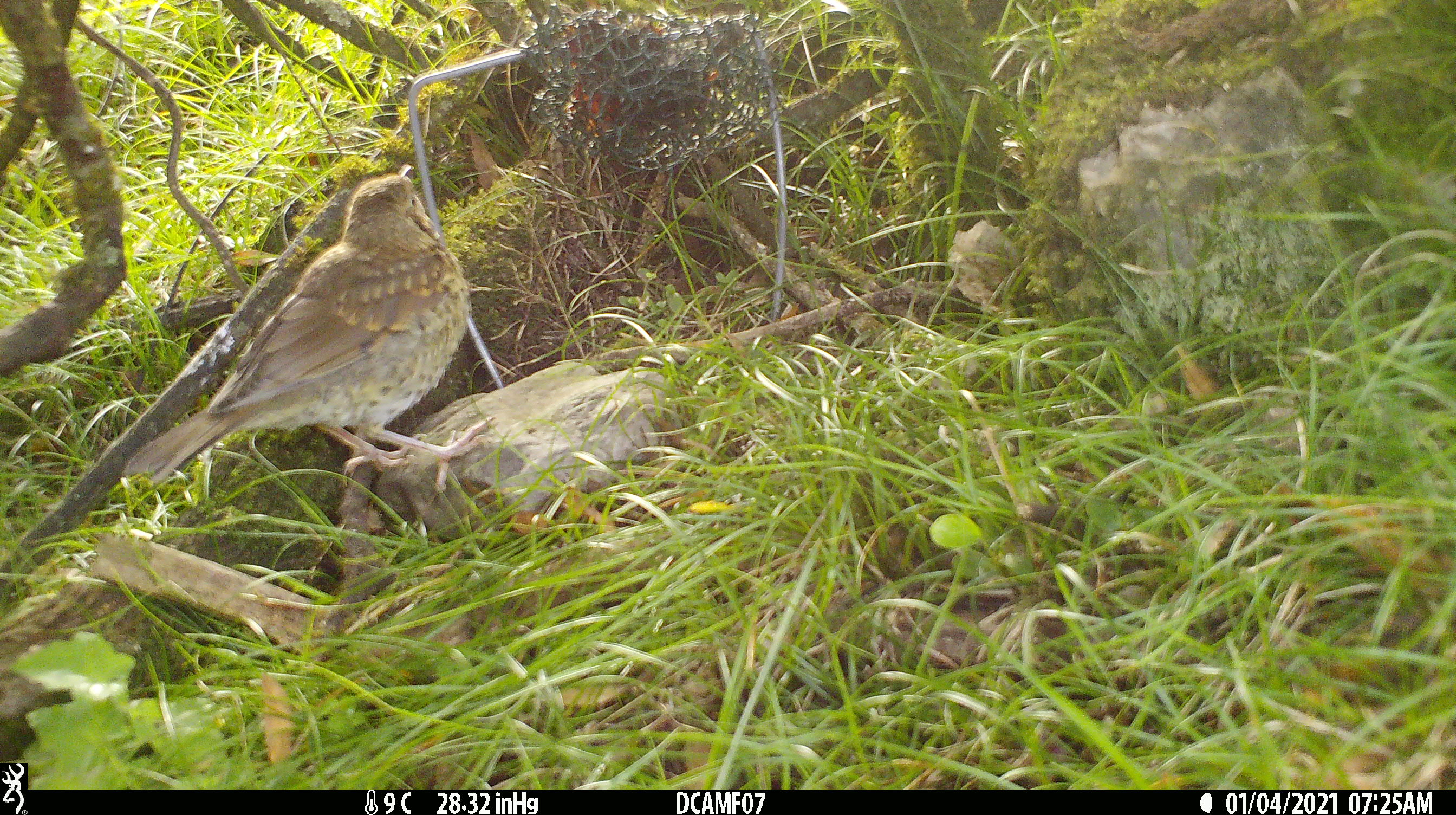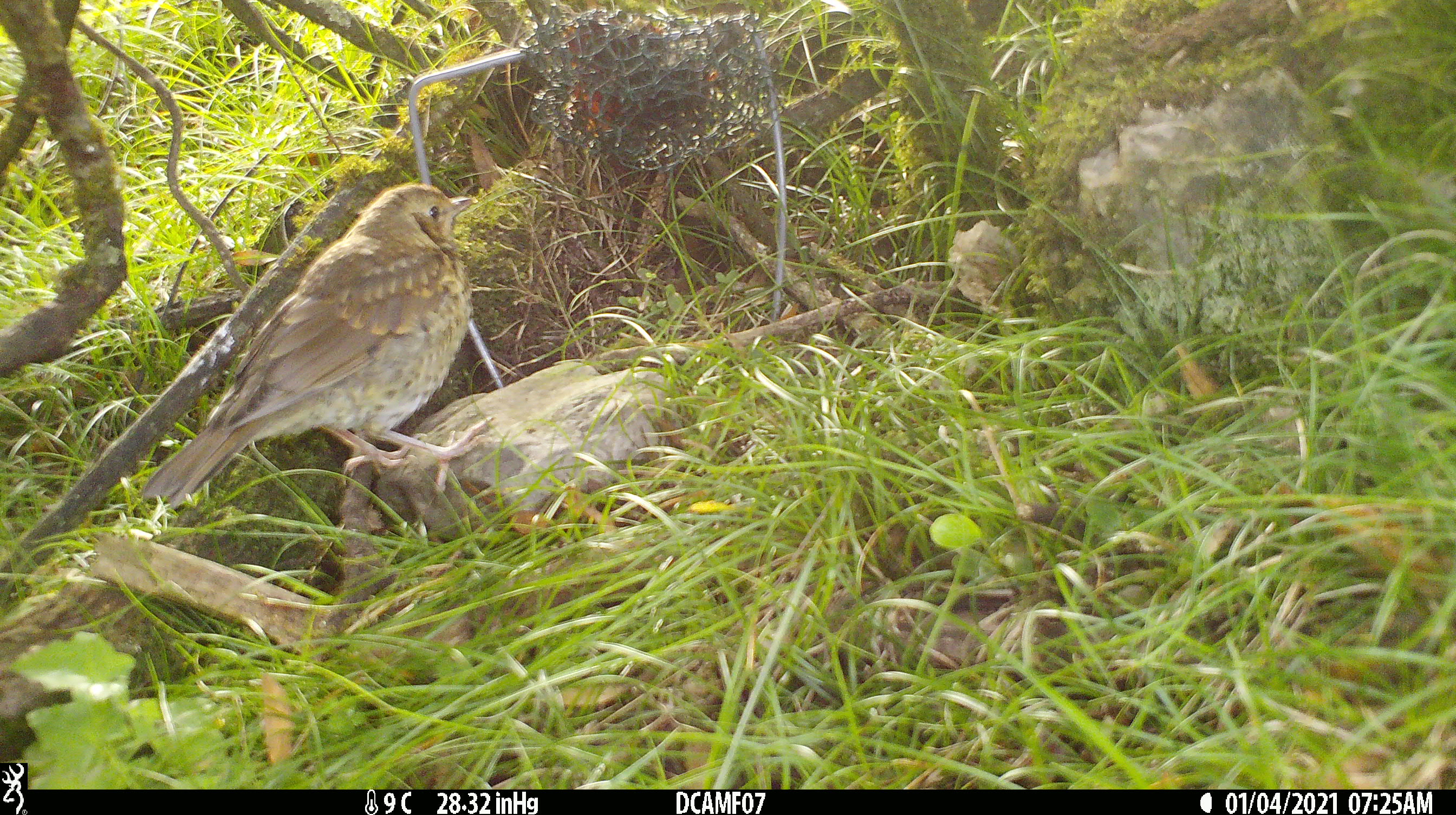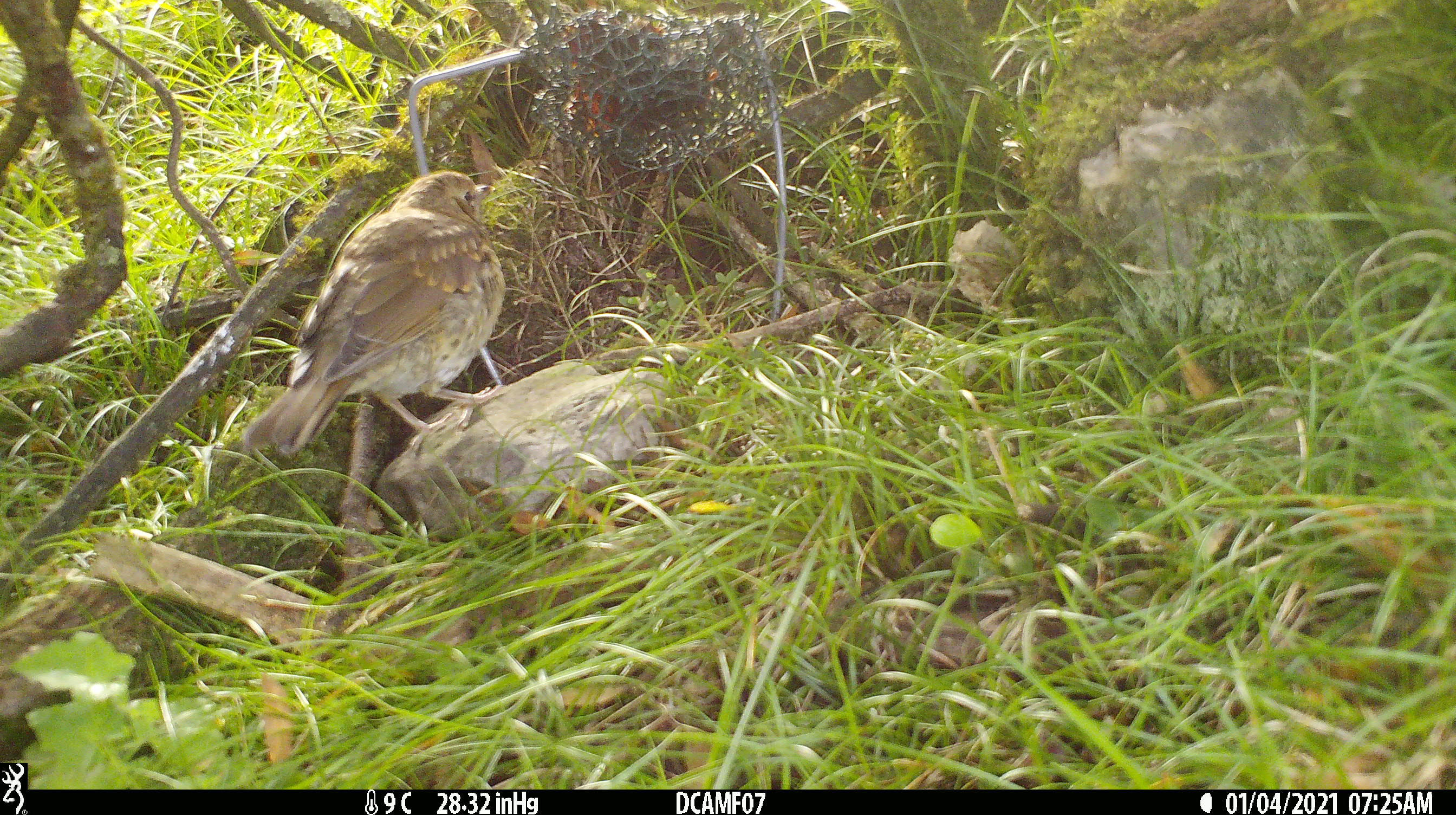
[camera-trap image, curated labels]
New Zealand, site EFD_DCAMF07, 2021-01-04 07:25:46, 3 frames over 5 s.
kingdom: Animalia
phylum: Chordata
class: Aves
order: Passeriformes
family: Turdidae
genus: Turdus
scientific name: Turdus philomelos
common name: song thrush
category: thrush